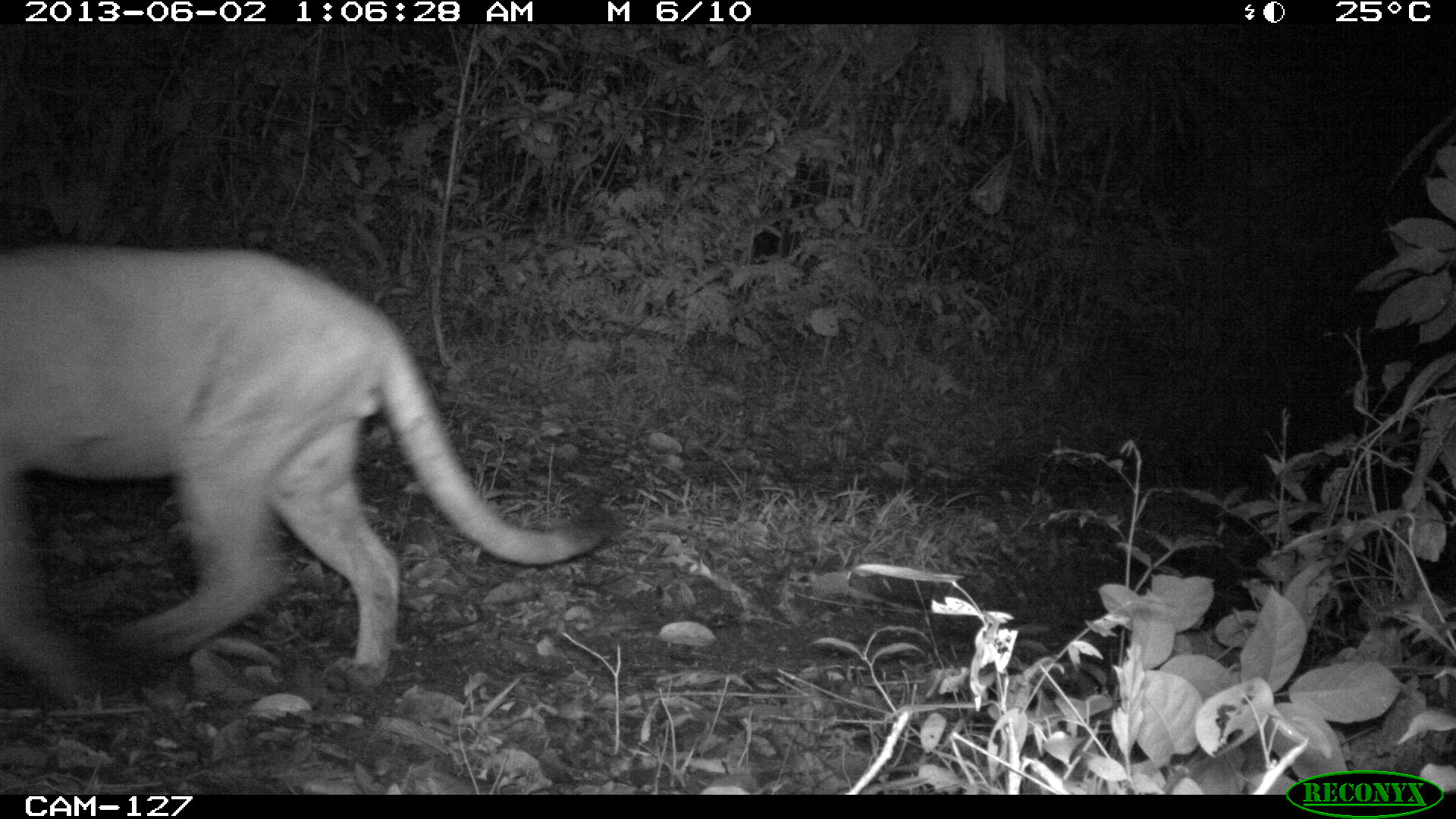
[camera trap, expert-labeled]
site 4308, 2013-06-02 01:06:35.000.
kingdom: Animalia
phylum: Chordata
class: Mammalia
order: Carnivora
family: Felidae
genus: Puma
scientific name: Puma concolor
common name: mountain lion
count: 1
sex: male